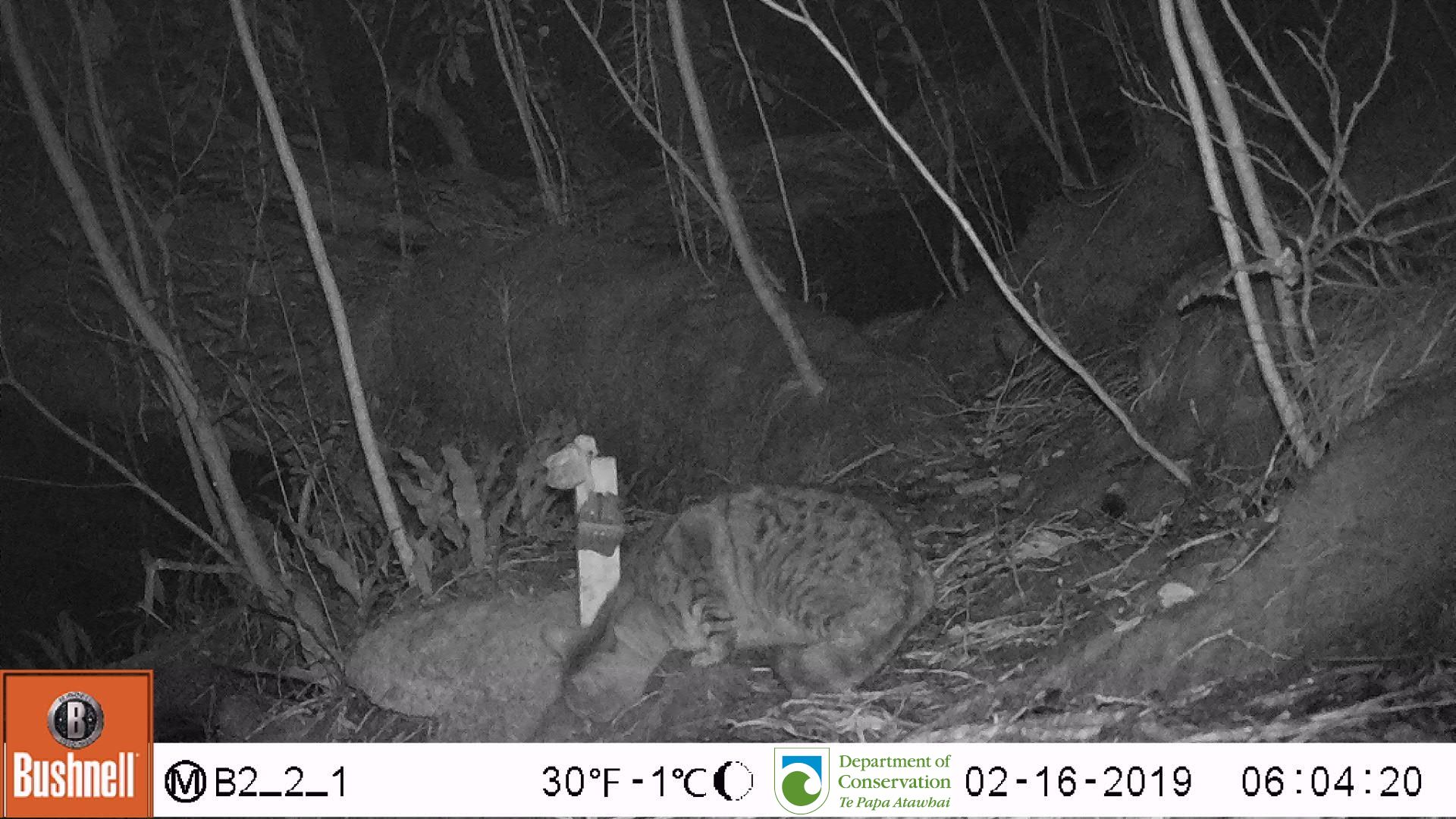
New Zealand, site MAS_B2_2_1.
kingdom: Animalia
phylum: Chordata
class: Mammalia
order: Carnivora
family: Felidae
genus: Felis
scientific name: Felis catus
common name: domestic cat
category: cat